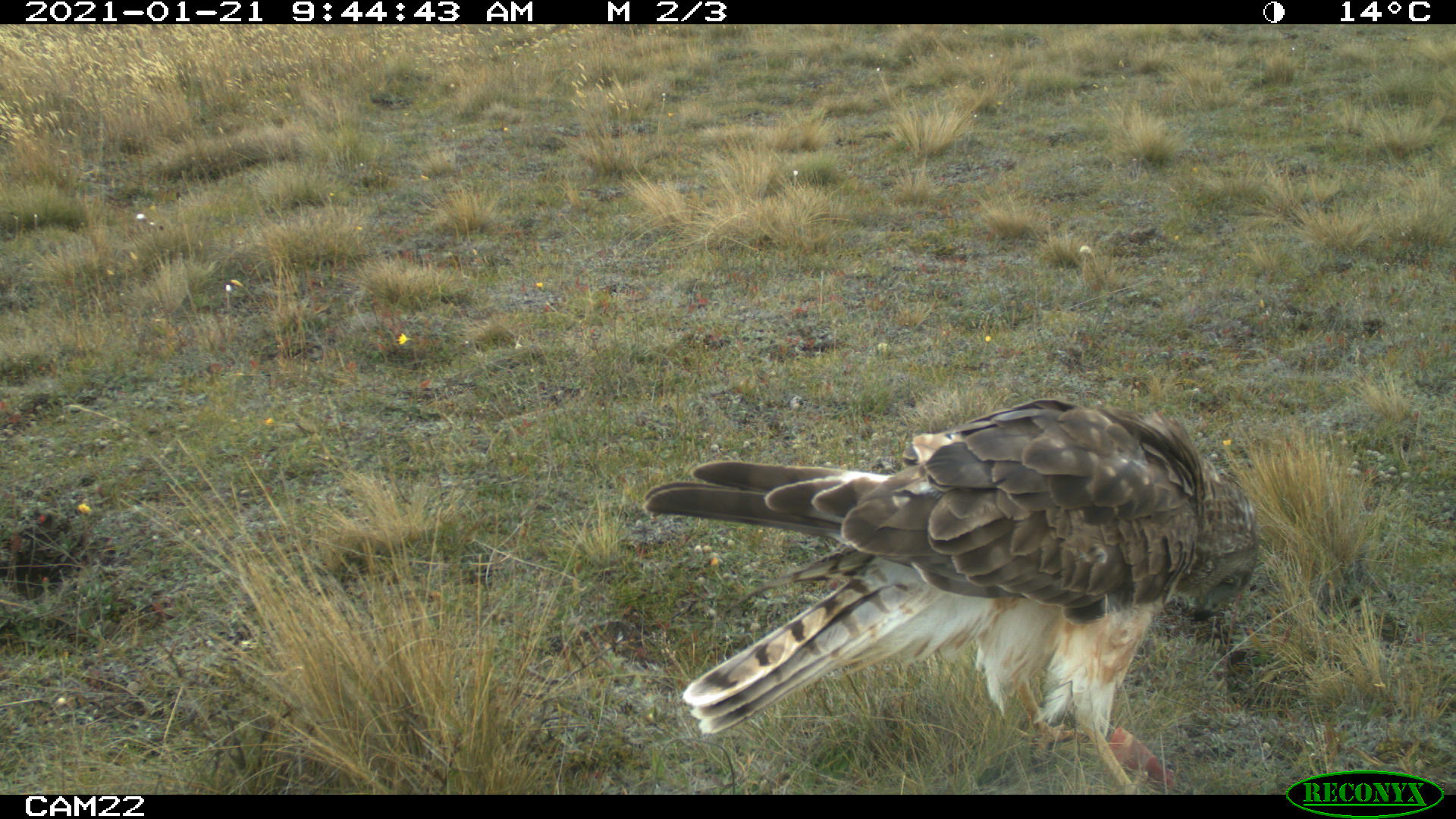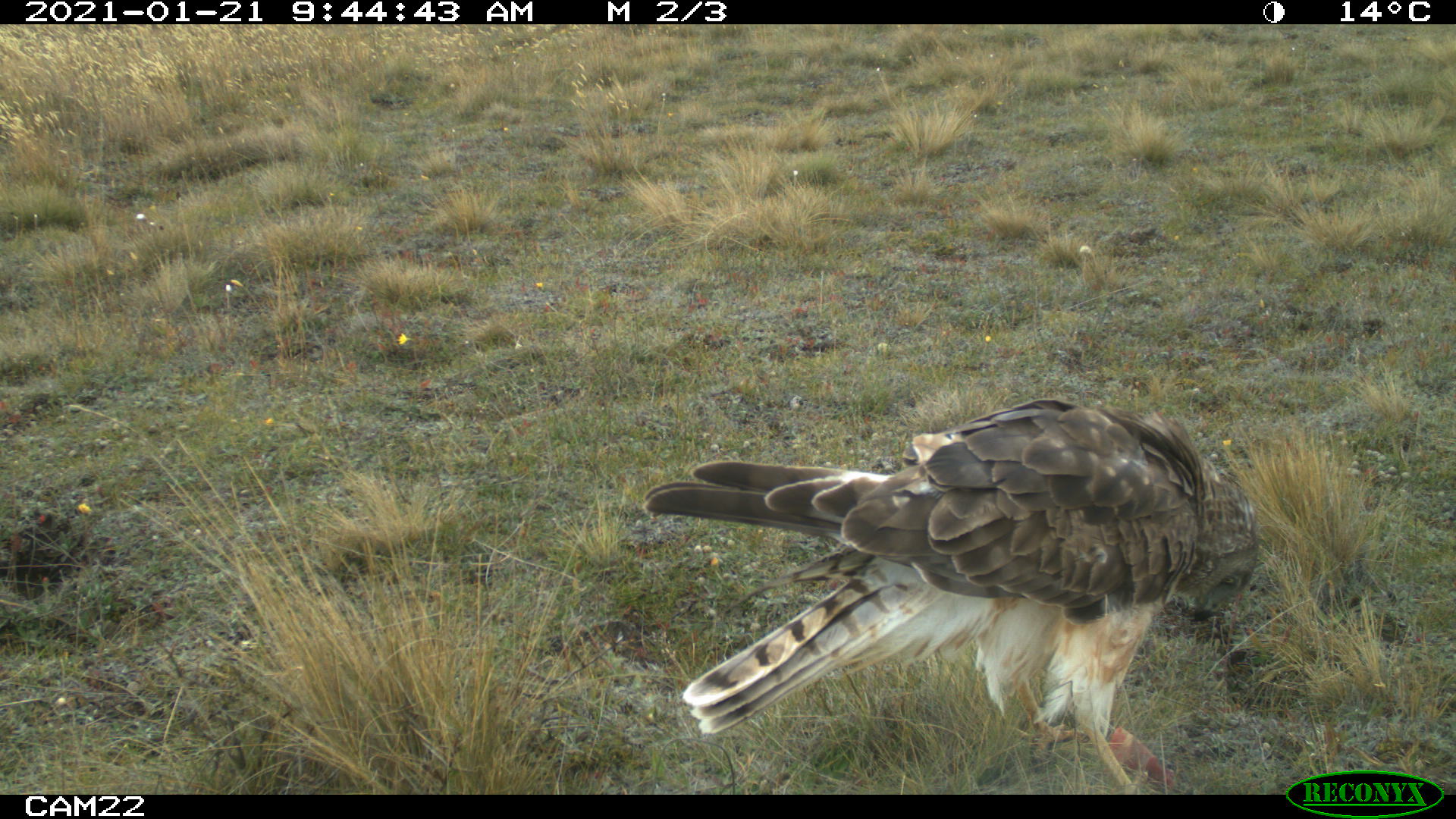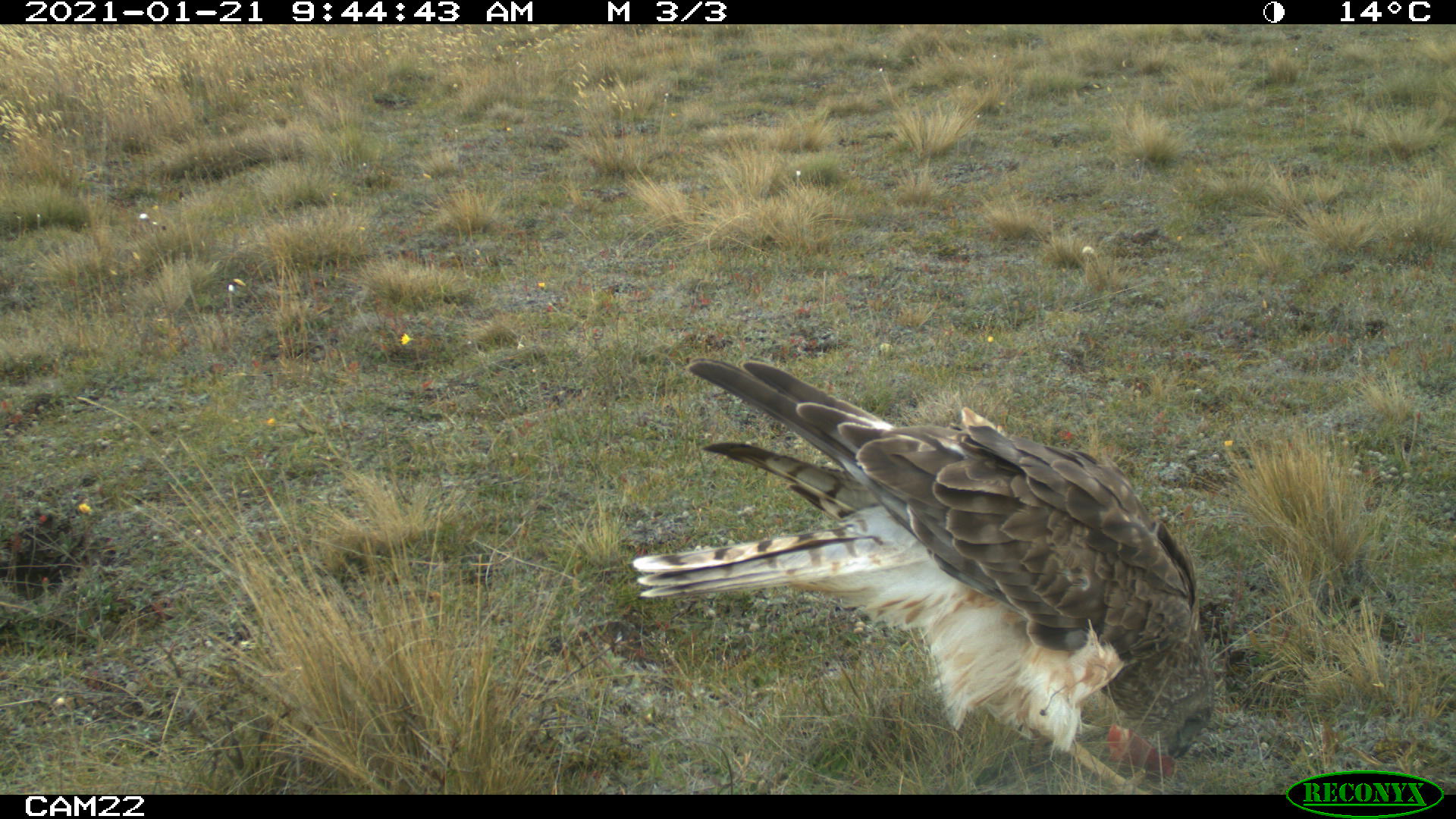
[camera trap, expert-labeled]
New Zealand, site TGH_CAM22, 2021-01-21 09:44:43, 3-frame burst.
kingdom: Animalia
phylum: Chordata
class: Aves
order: Accipitriformes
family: Accipitridae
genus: Circus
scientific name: Circus approximans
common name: swamp harrier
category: harrier